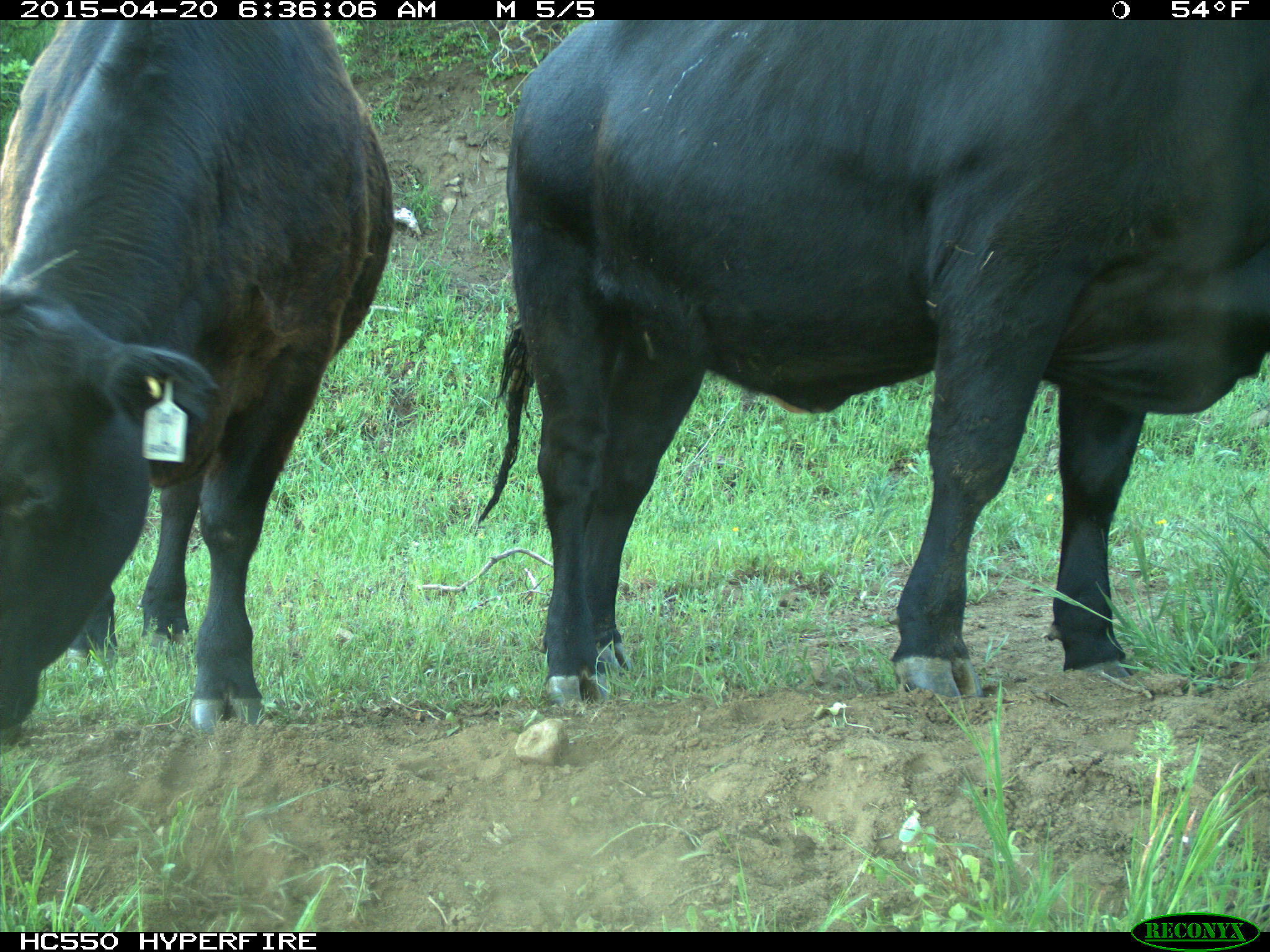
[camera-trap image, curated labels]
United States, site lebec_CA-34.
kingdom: Animalia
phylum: Chordata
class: Mammalia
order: Artiodactyla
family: Bovidae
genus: Bos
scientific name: Bos taurus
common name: domestic cow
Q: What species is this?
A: Bos taurus (domestic cow).